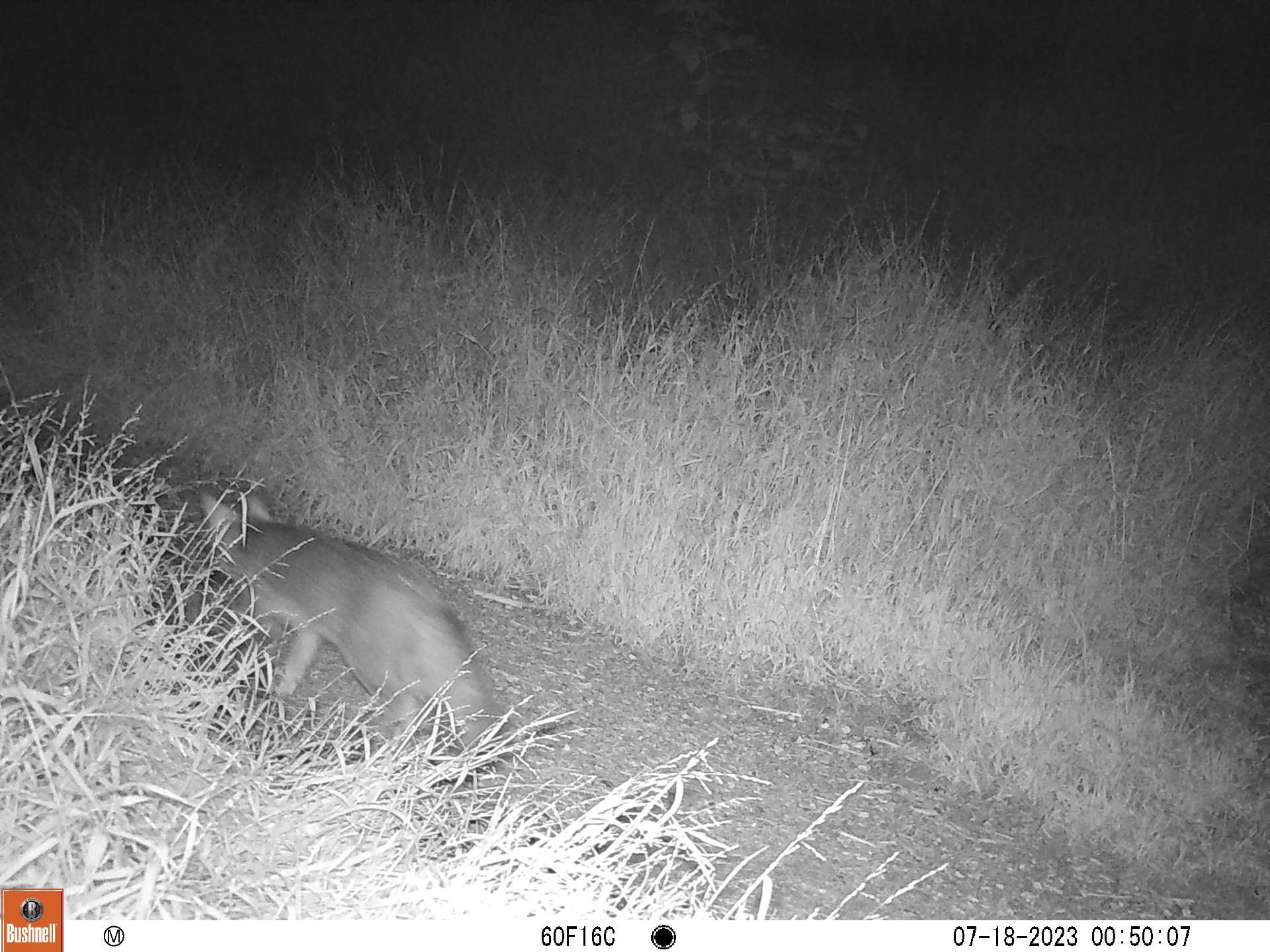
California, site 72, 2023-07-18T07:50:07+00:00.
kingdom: Animalia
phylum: Chordata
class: Mammalia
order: Carnivora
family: Canidae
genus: Urocyon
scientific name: Urocyon cinereoargenteus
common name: gray fox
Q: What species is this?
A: Gray fox (Urocyon cinereoargenteus).